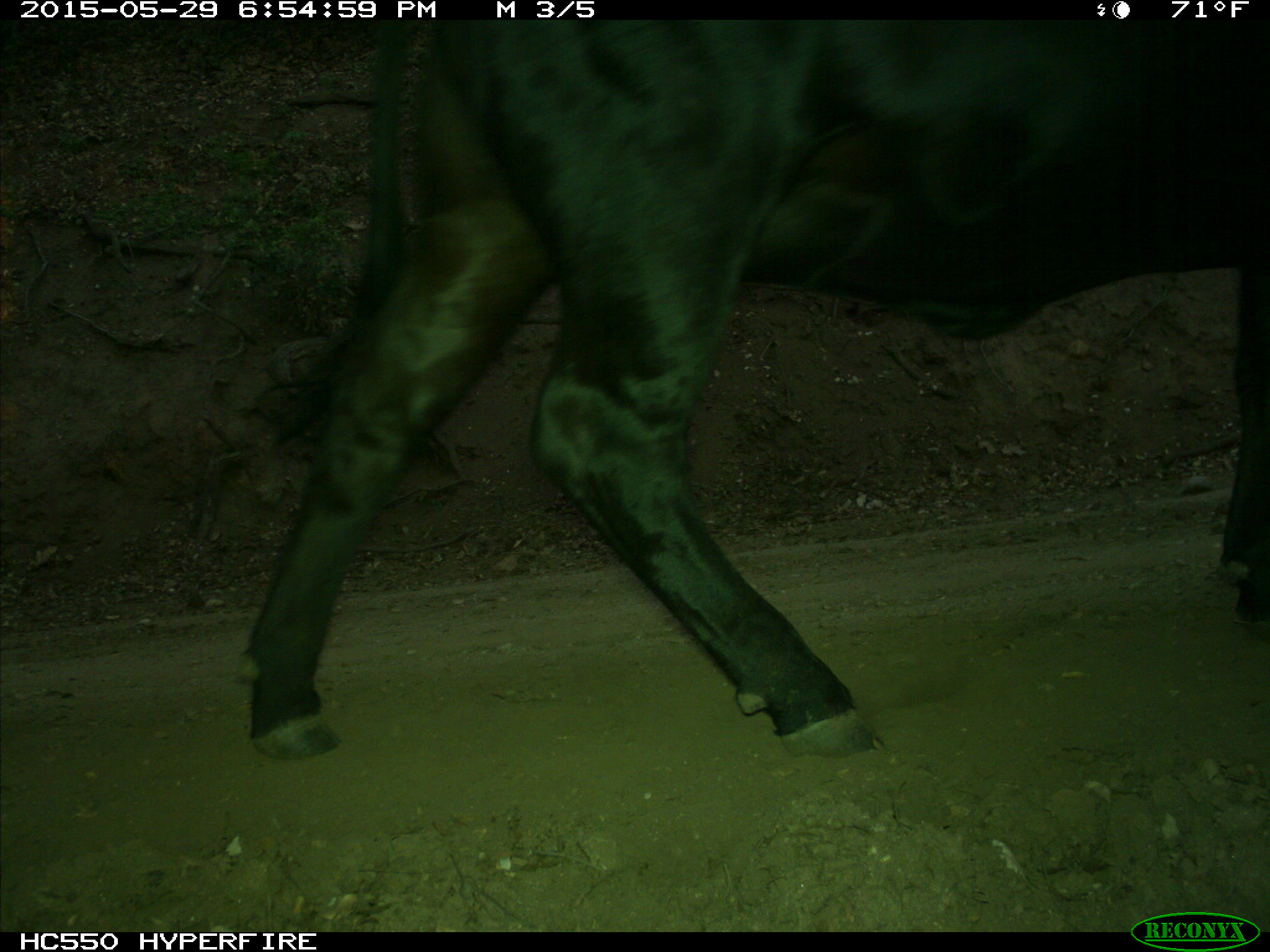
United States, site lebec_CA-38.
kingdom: Animalia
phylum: Chordata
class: Mammalia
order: Artiodactyla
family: Bovidae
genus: Bos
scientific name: Bos taurus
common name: domestic cow